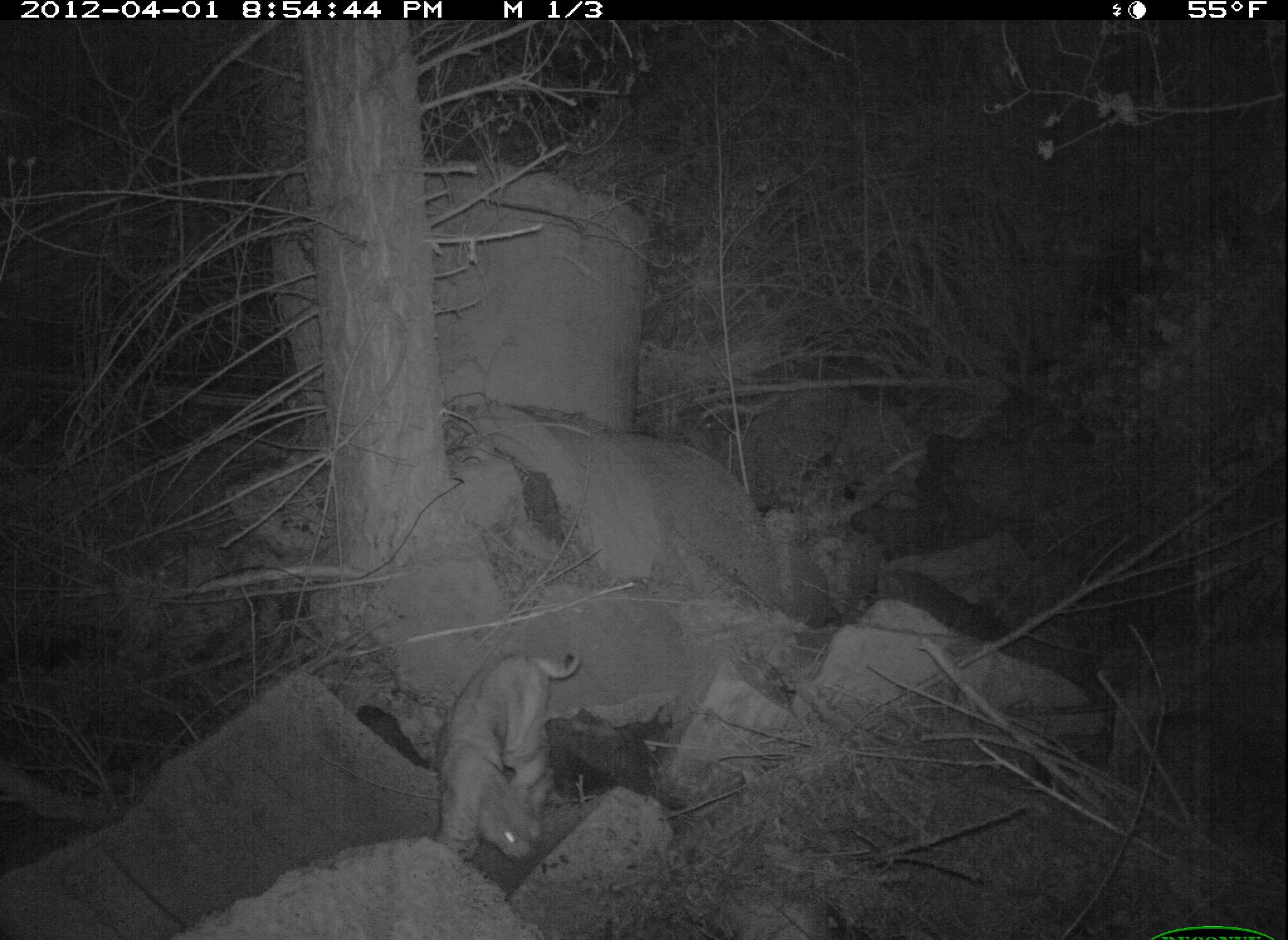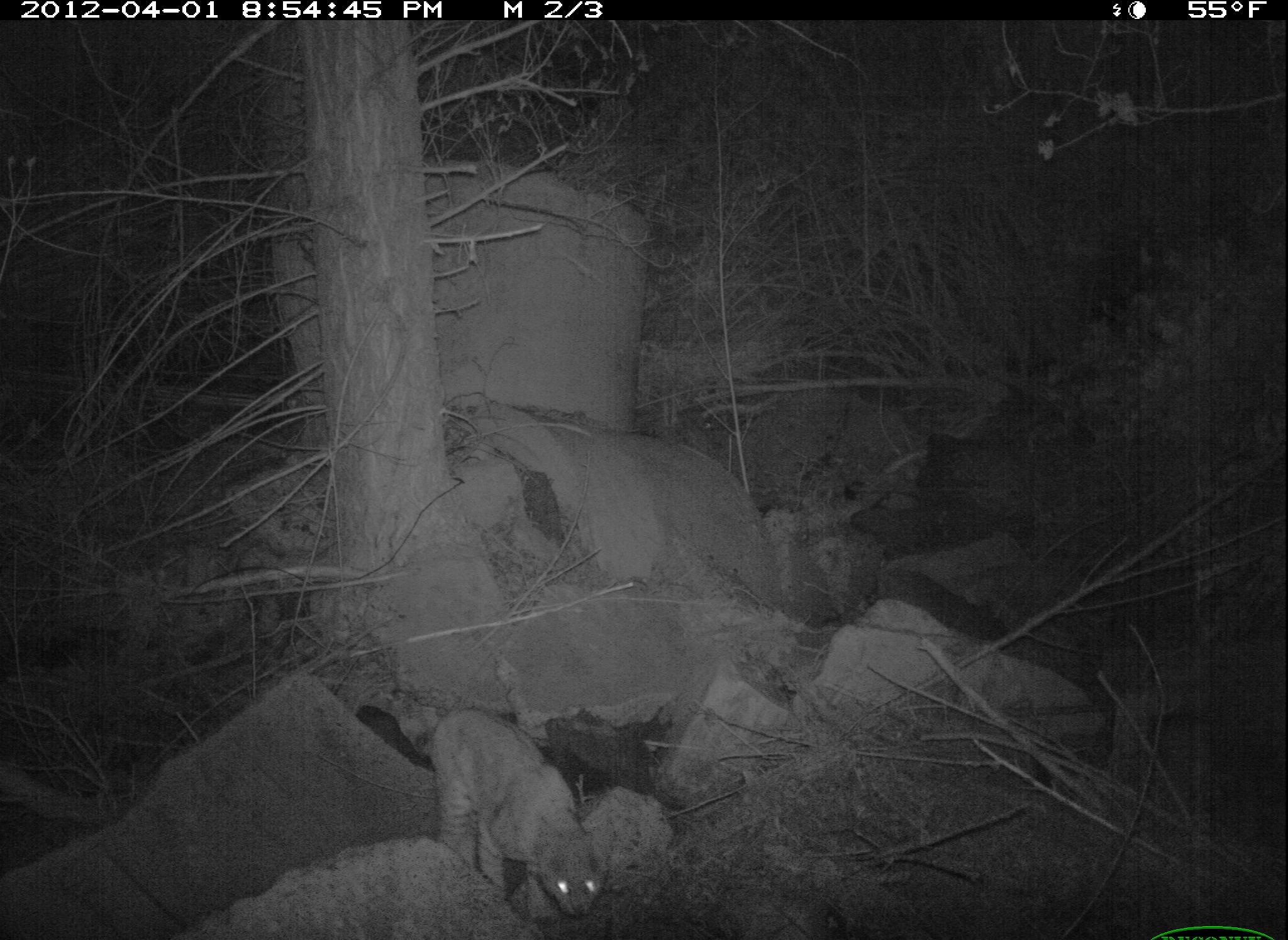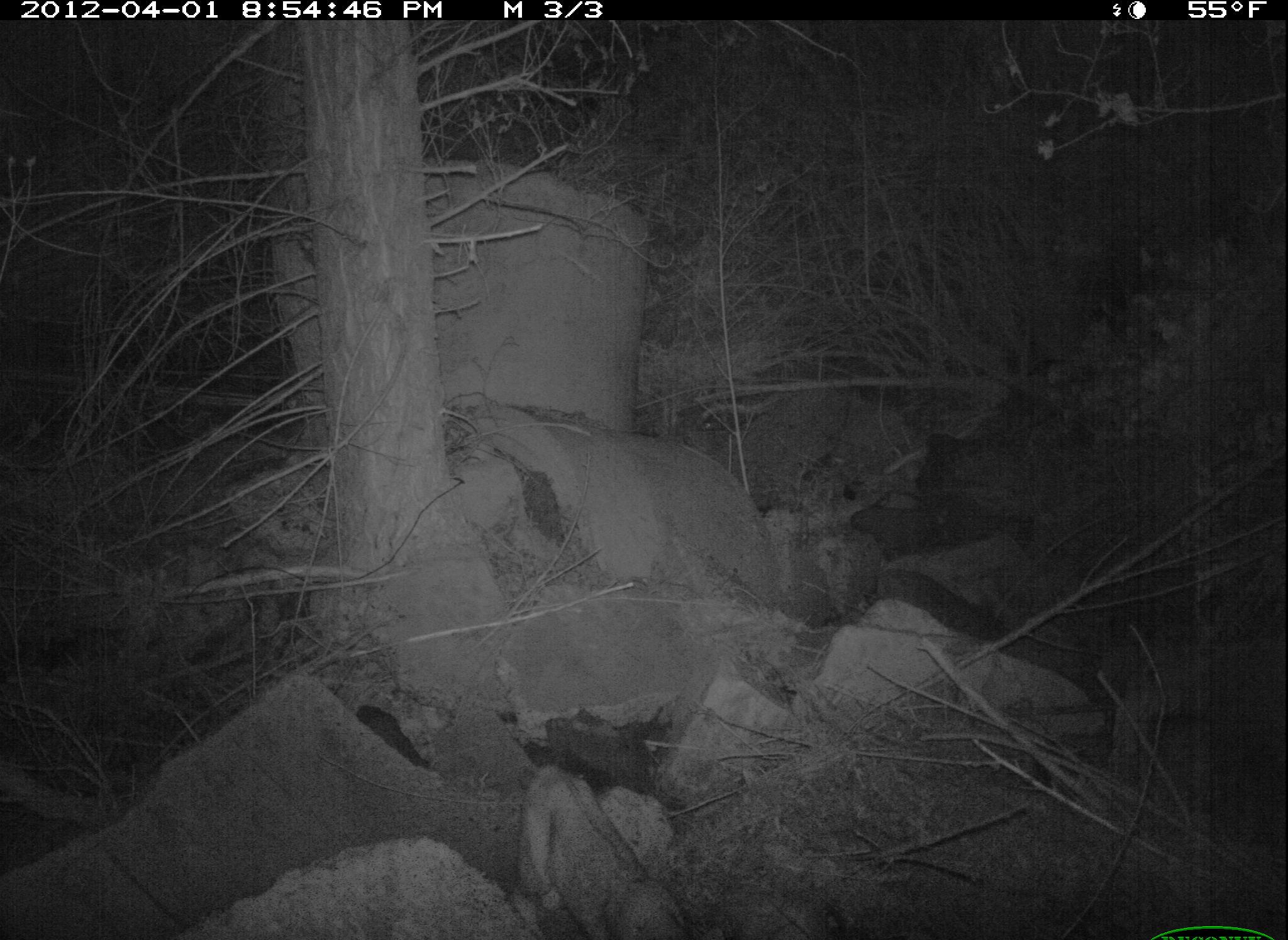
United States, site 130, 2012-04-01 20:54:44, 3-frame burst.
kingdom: Animalia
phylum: Chordata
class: Mammalia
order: Carnivora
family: Felidae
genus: Lynx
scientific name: Lynx rufus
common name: bobcat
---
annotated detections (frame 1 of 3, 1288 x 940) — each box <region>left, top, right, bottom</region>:
bobcat: <region>431, 636, 583, 875</region>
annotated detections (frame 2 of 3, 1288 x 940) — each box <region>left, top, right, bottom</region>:
bobcat: <region>419, 688, 621, 918</region>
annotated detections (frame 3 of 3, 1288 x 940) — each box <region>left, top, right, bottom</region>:
bobcat: <region>483, 722, 697, 940</region>